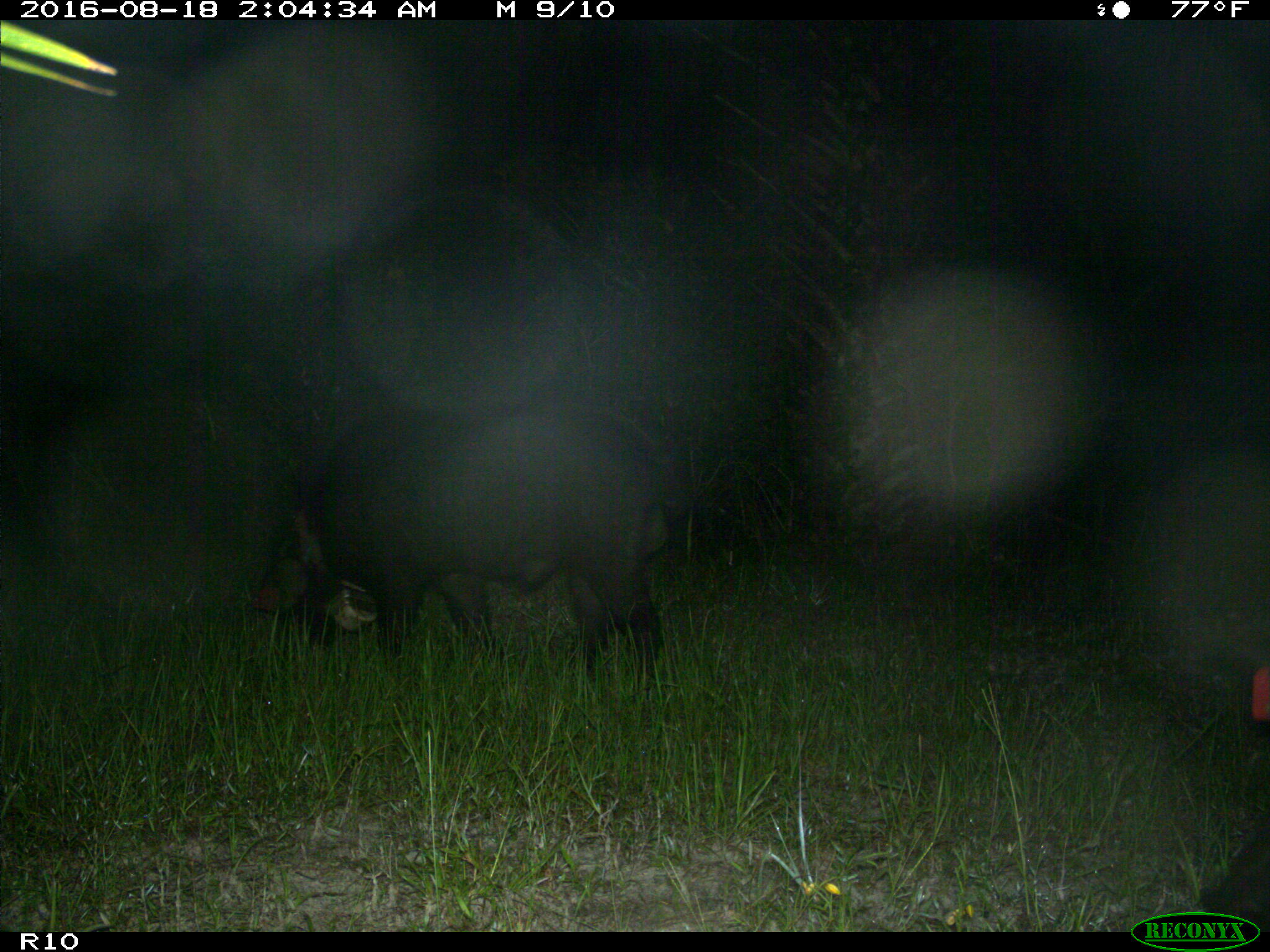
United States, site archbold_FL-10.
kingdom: Animalia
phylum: Chordata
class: Mammalia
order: Artiodactyla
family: Suidae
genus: Sus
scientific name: Sus scrofa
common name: wild boar